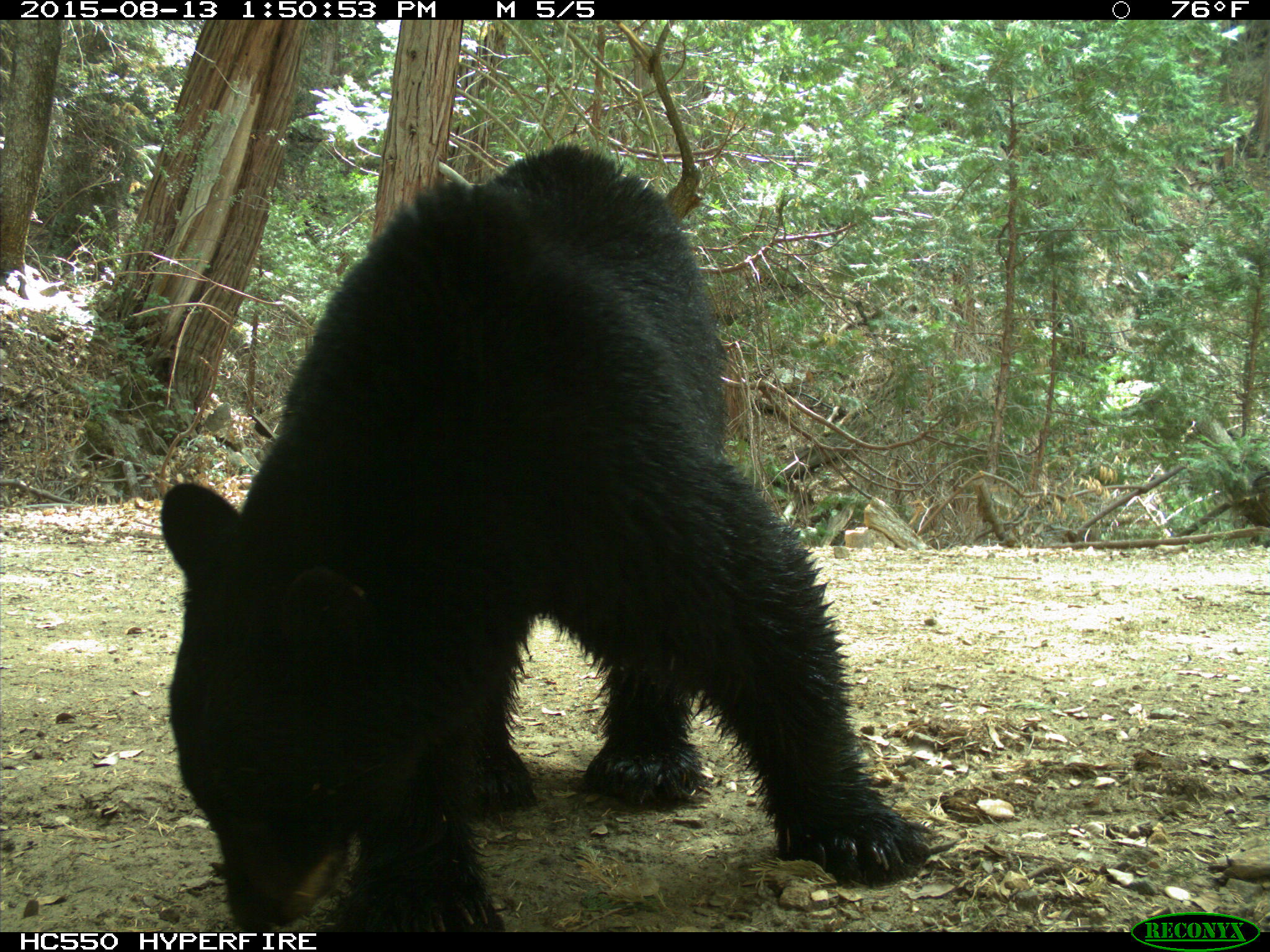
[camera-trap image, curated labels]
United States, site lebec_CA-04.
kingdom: Animalia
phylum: Chordata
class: Mammalia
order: Carnivora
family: Ursidae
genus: Ursus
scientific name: Ursus americanus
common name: american black bear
Ursus americanus (american black bear).